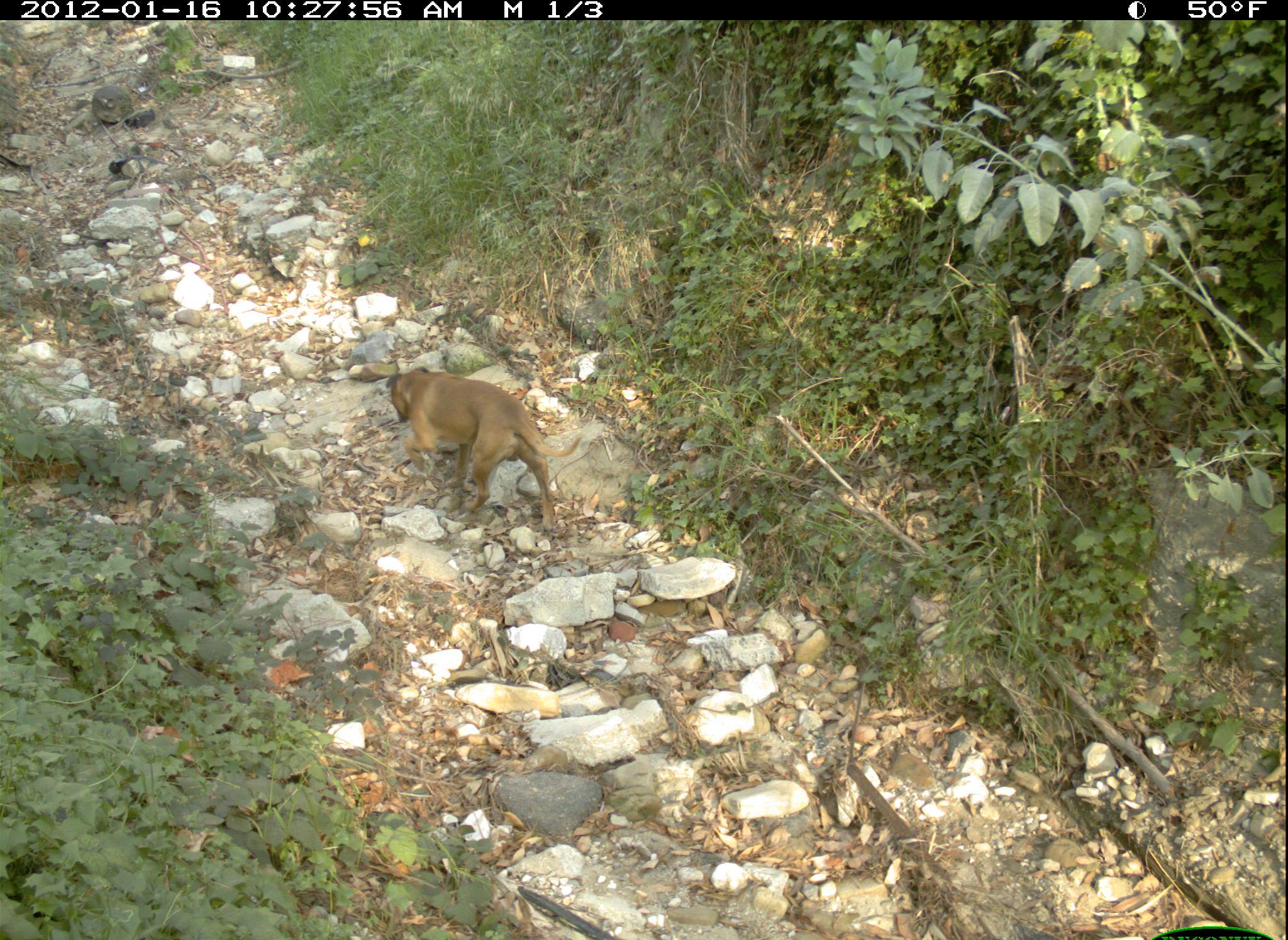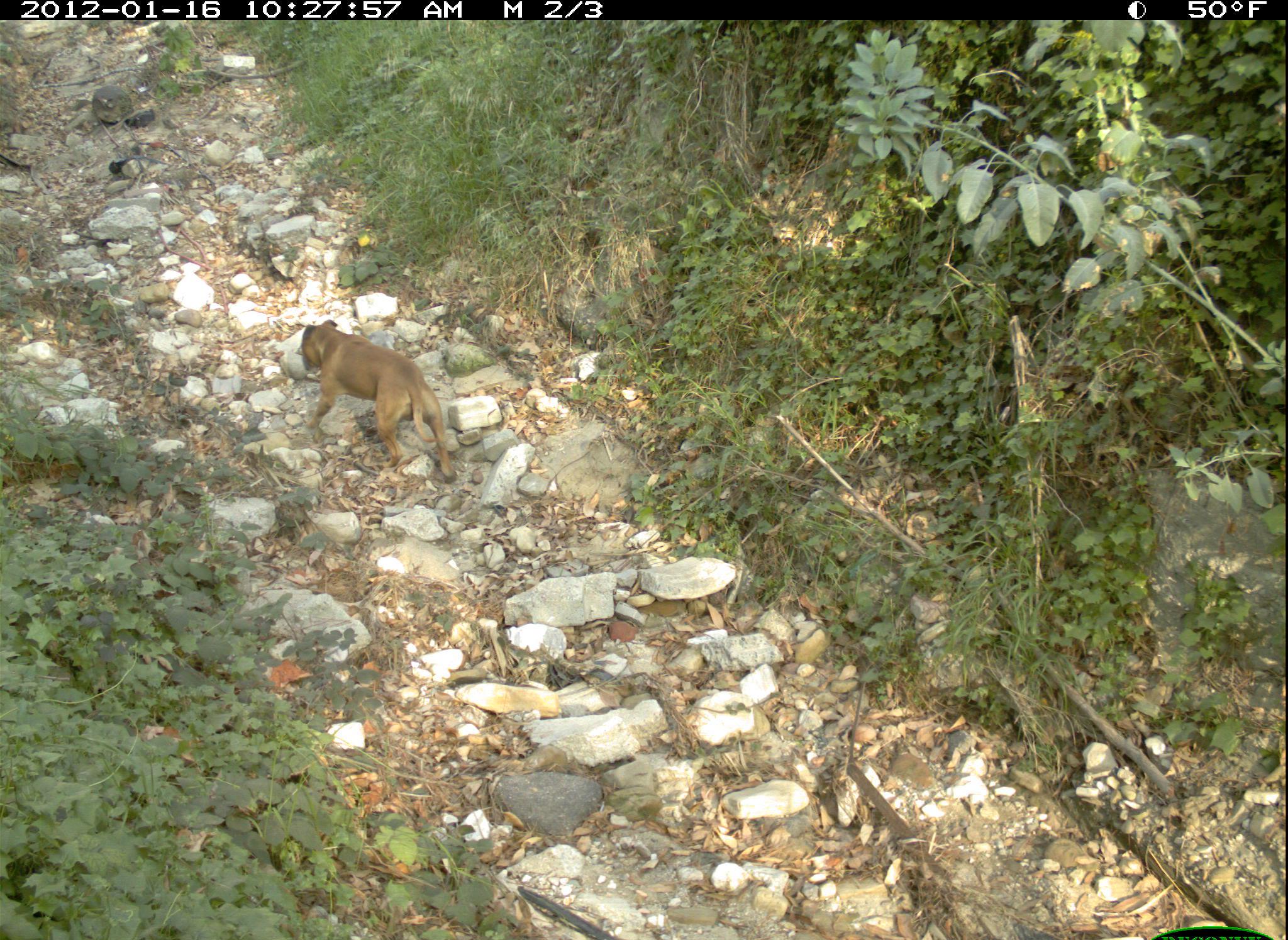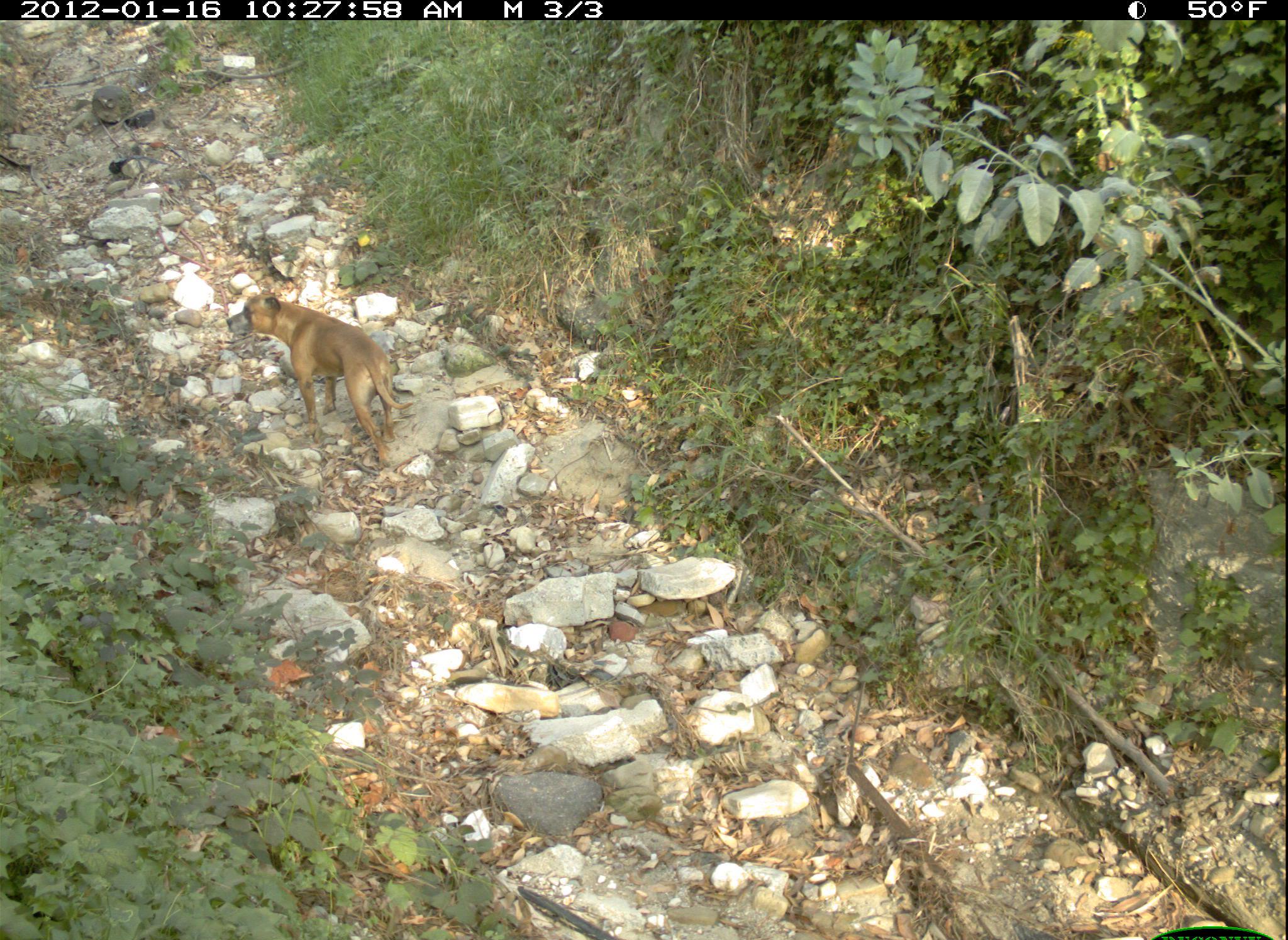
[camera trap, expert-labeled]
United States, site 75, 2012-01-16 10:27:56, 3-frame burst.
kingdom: Animalia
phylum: Chordata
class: Mammalia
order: Carnivora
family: Canidae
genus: Canis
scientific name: Canis familiaris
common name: domestic dog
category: dog